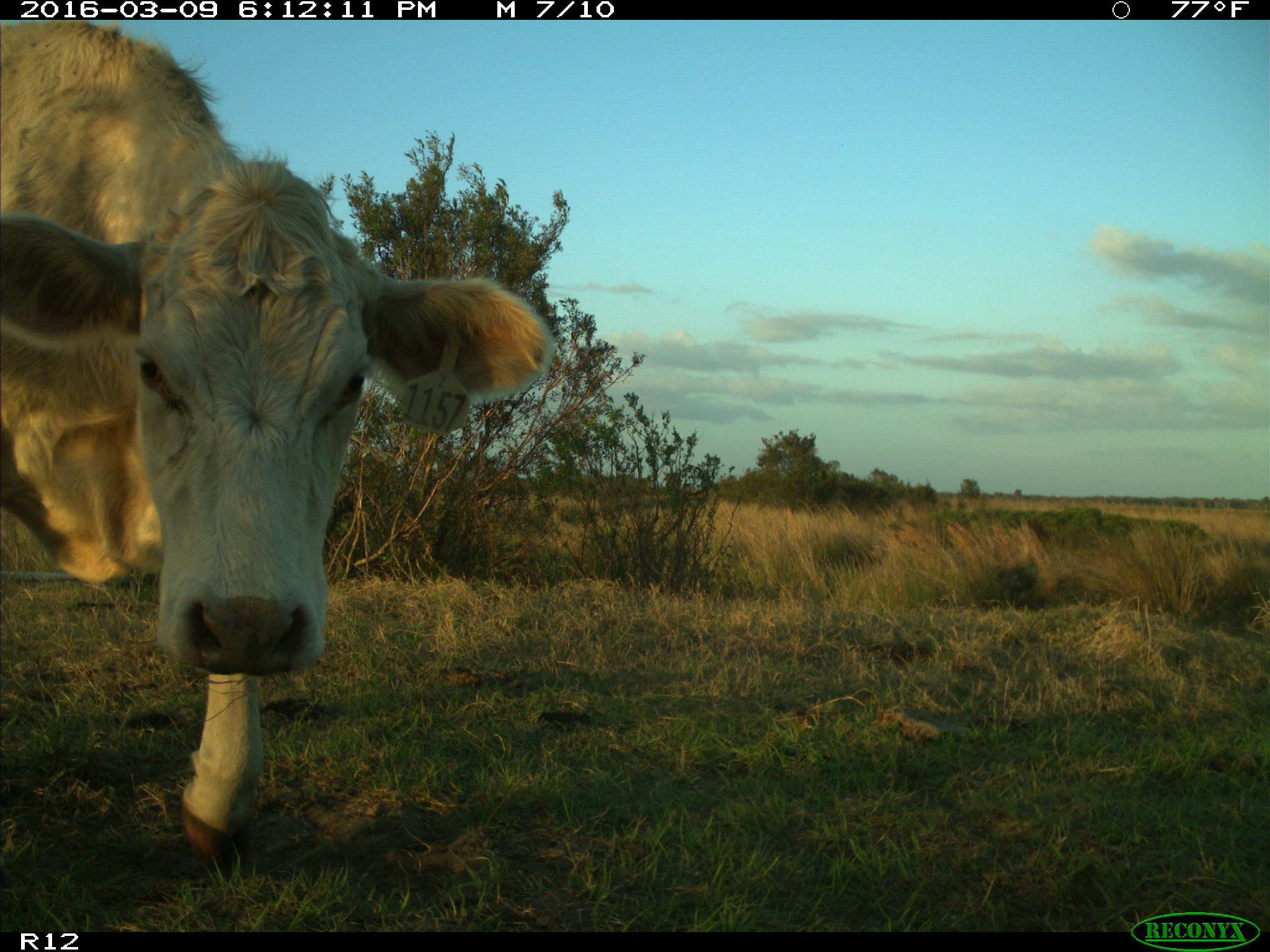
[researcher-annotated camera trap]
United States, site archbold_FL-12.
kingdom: Animalia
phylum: Chordata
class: Mammalia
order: Artiodactyla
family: Bovidae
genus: Bos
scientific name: Bos taurus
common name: domestic cow